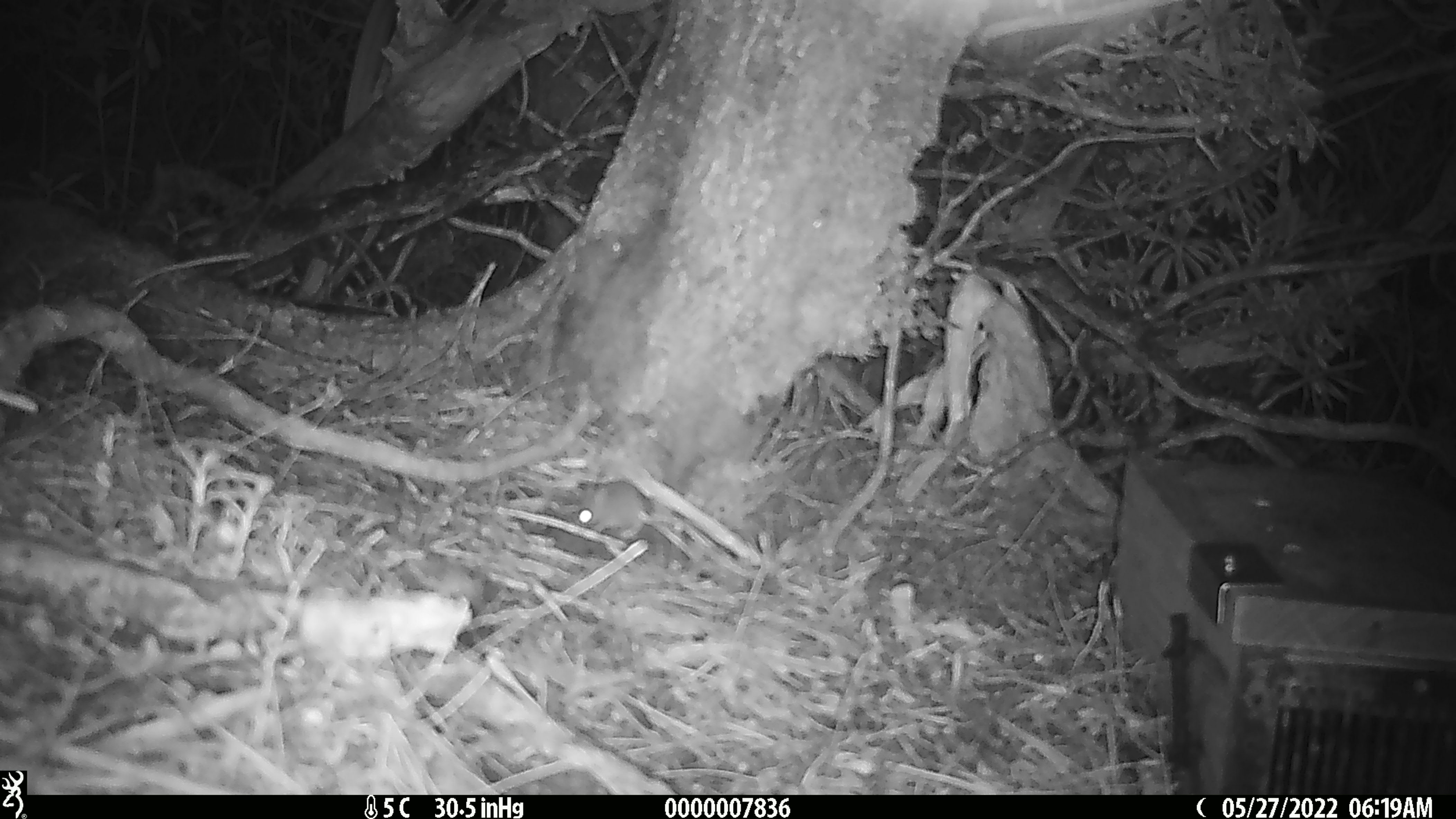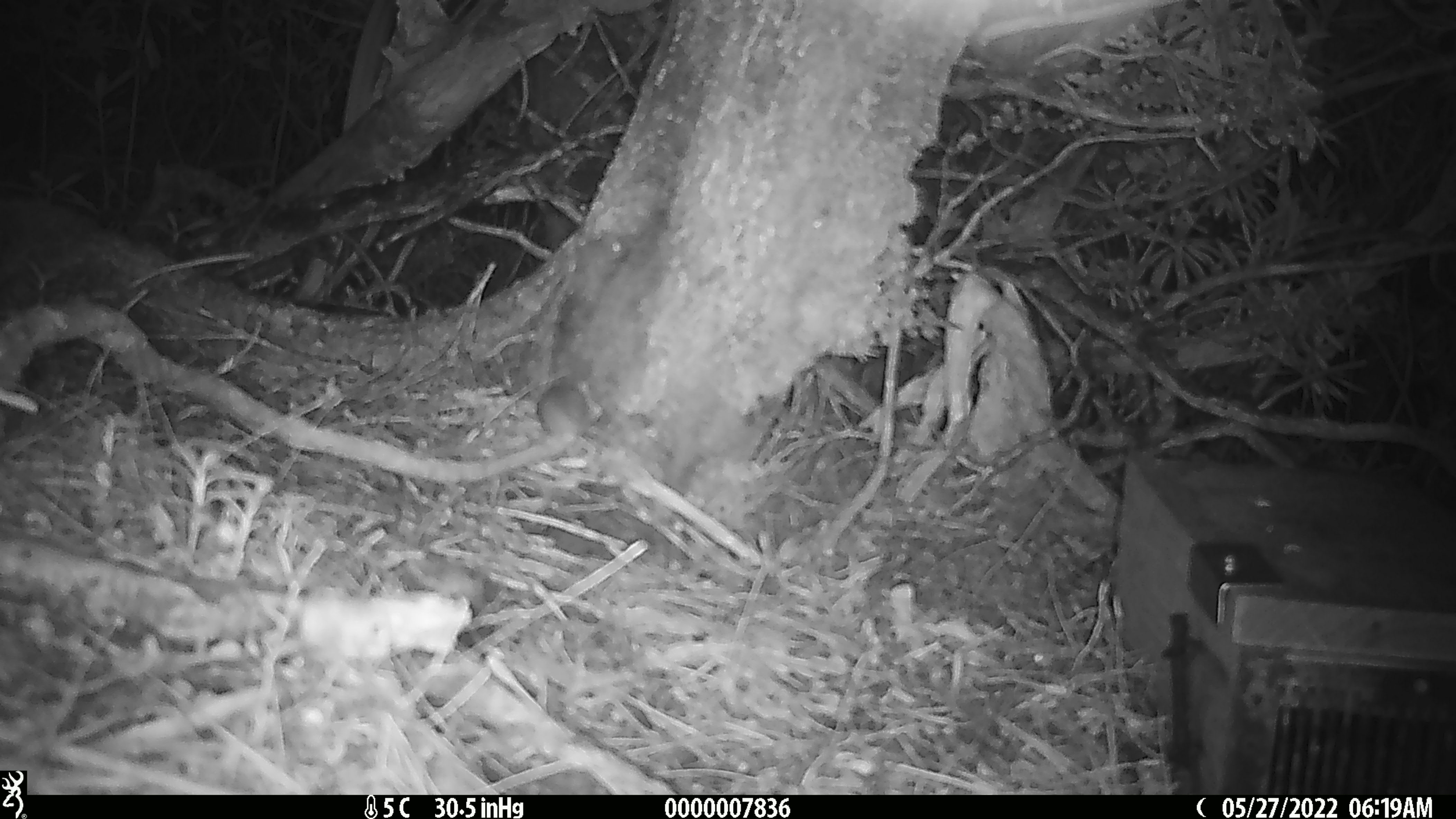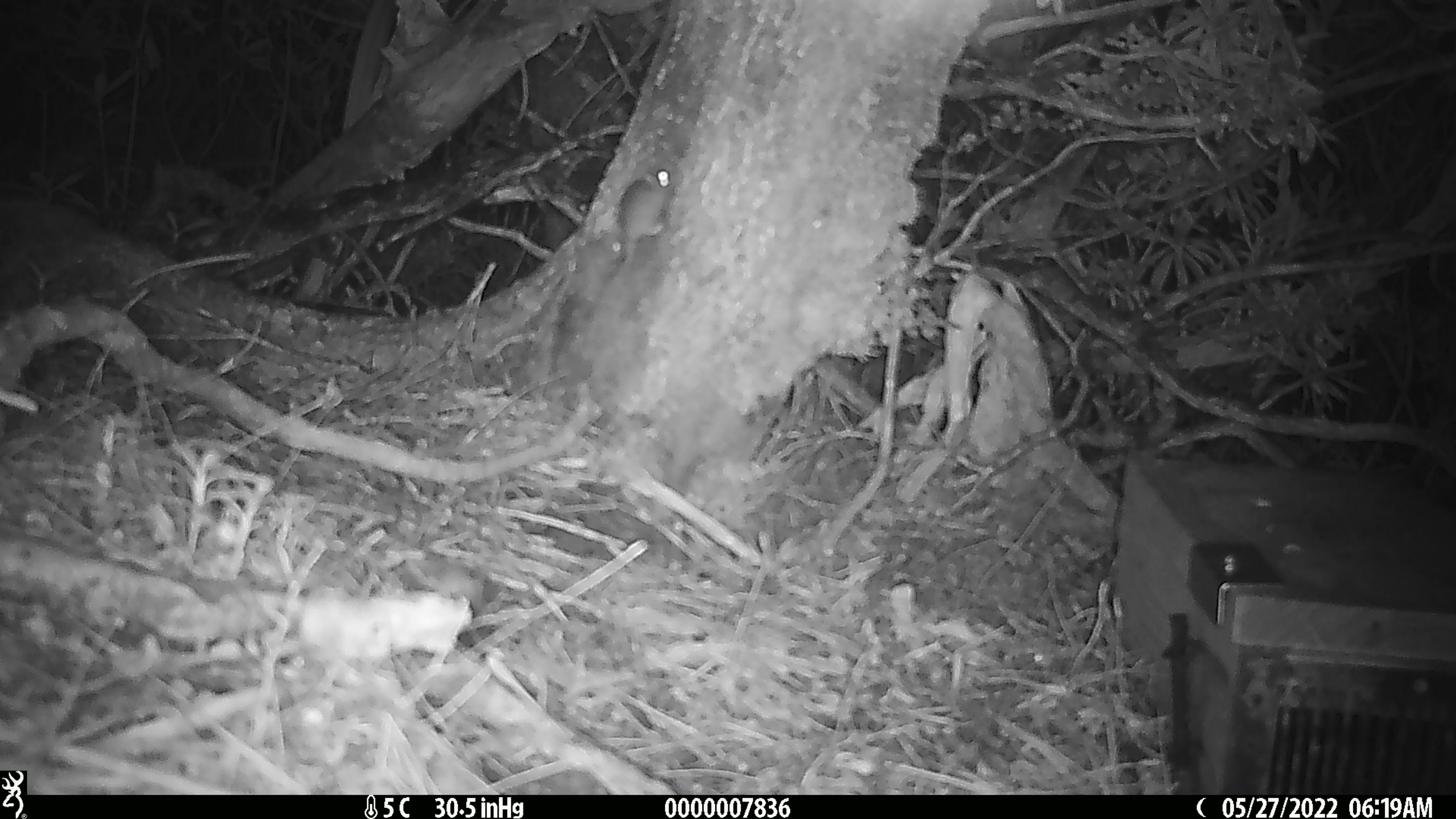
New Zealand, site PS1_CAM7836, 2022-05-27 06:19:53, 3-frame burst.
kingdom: Animalia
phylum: Chordata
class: Mammalia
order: Rodentia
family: Muridae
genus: Mus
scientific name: Mus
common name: mouse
Mouse (Mus).